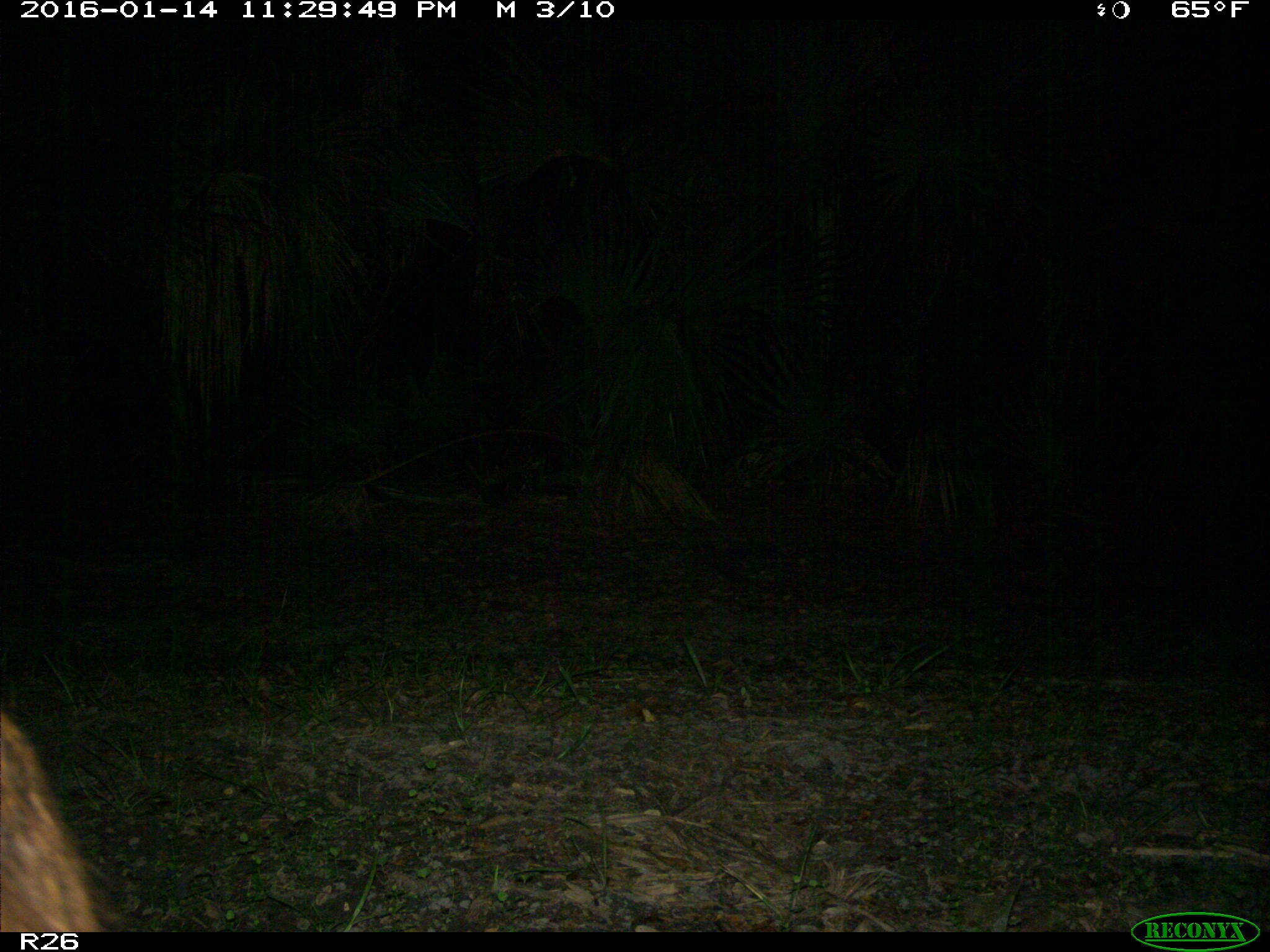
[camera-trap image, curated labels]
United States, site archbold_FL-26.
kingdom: Animalia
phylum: Chordata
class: Mammalia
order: Artiodactyla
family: Suidae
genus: Sus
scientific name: Sus scrofa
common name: wild boar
Sus scrofa (wild boar).